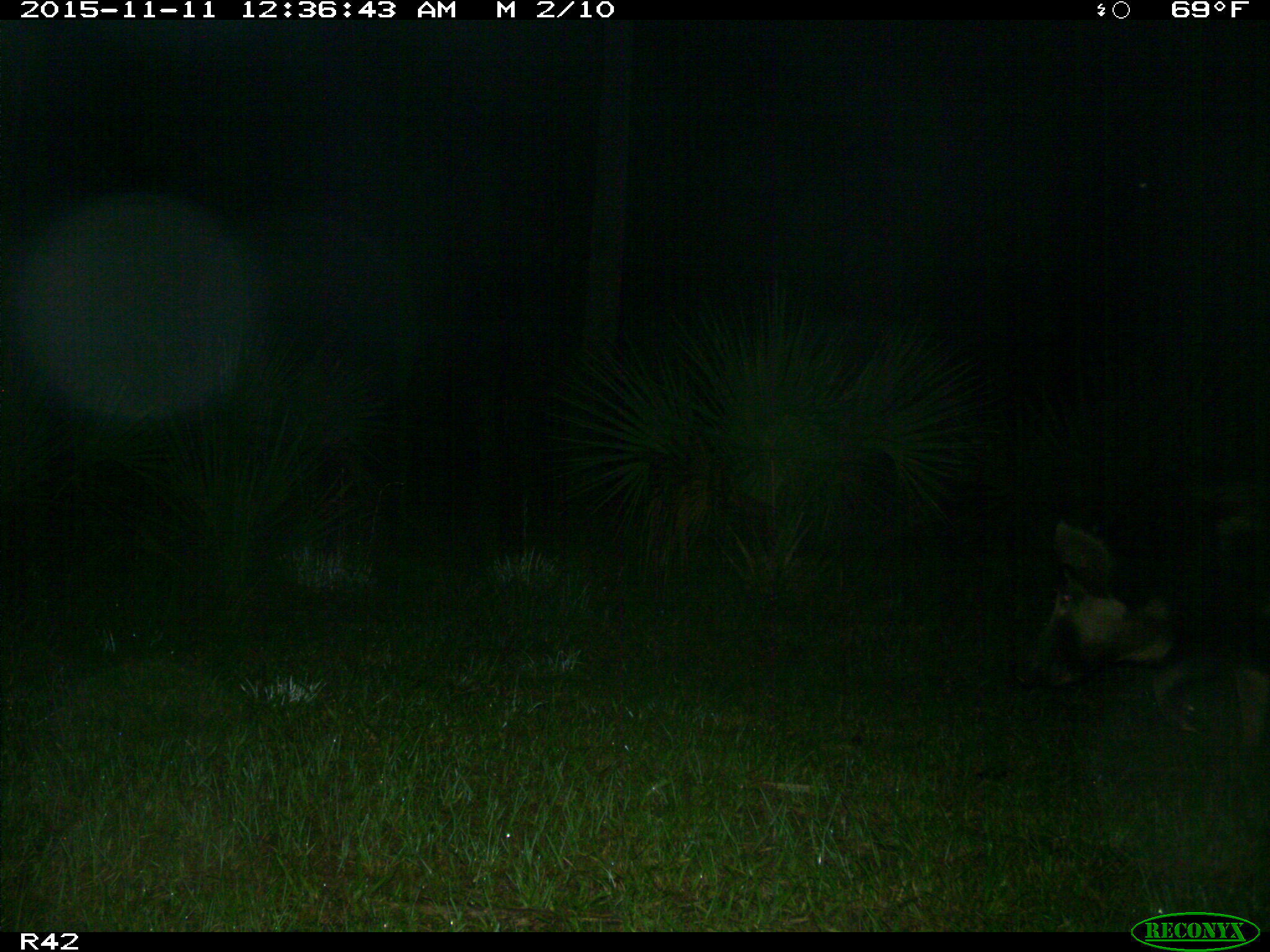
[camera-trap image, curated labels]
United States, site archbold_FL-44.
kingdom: Animalia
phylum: Chordata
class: Mammalia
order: Artiodactyla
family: Suidae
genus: Sus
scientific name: Sus scrofa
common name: wild boar